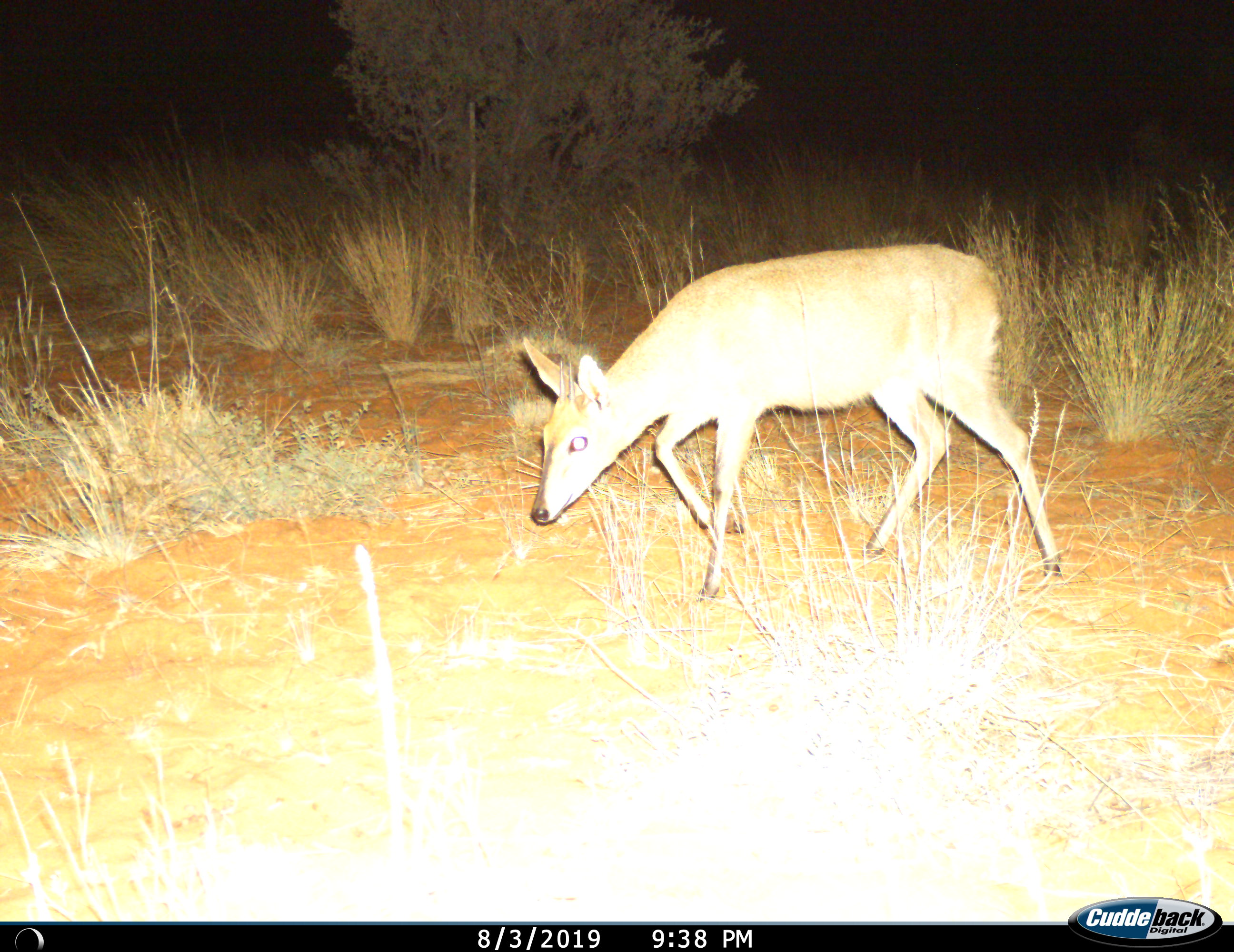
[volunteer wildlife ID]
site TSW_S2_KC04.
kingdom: Animalia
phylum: Chordata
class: Mammalia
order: Artiodactyla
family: Bovidae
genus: Sylvicapra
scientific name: Sylvicapra grimmia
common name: common duiker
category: duikercommongrey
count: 1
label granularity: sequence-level